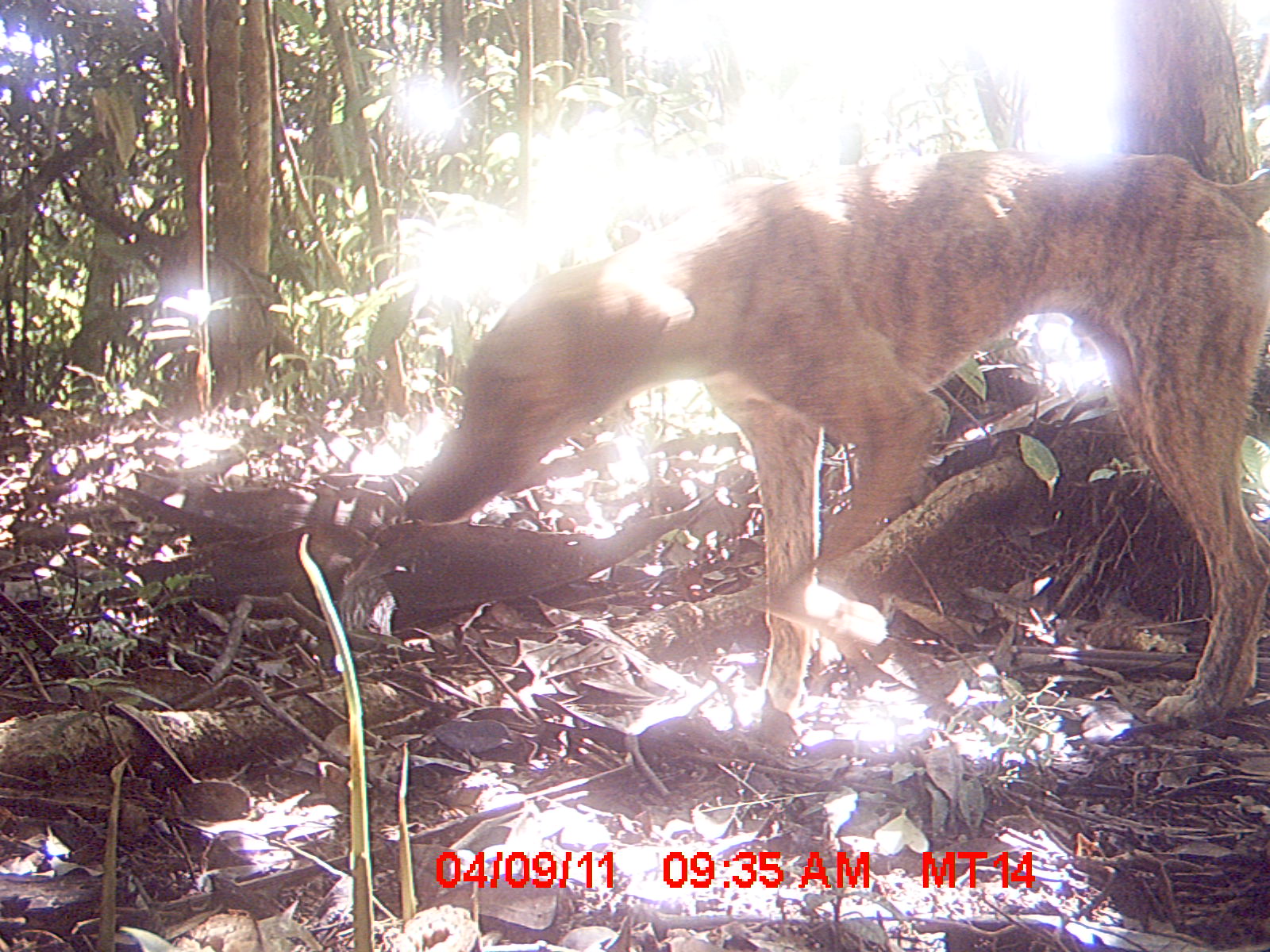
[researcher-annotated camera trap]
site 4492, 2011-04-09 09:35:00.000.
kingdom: Animalia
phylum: Chordata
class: Mammalia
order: Carnivora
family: Canidae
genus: Canis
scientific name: Canis familiaris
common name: domestic dog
Canis familiaris (domestic dog), count 1.